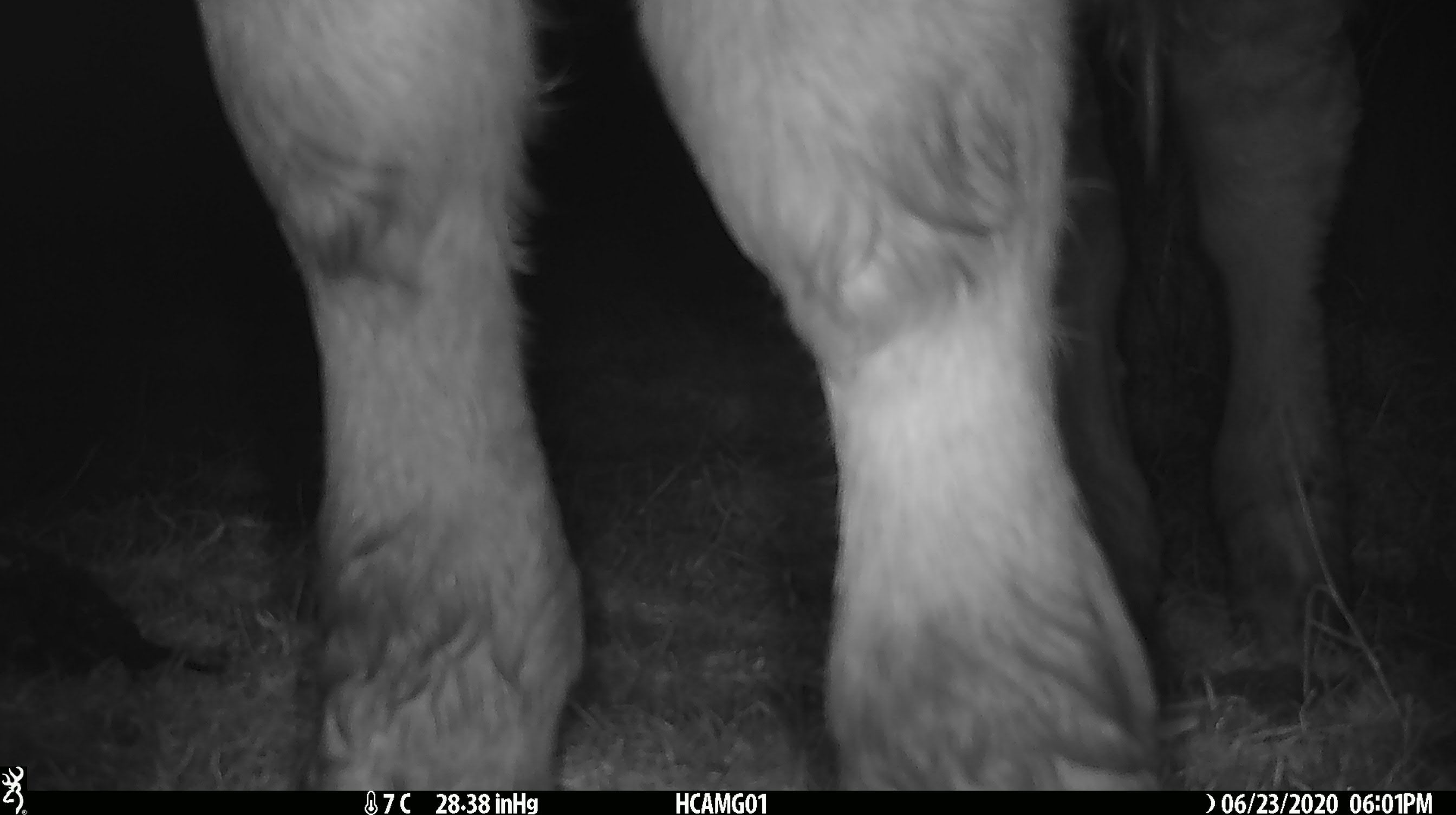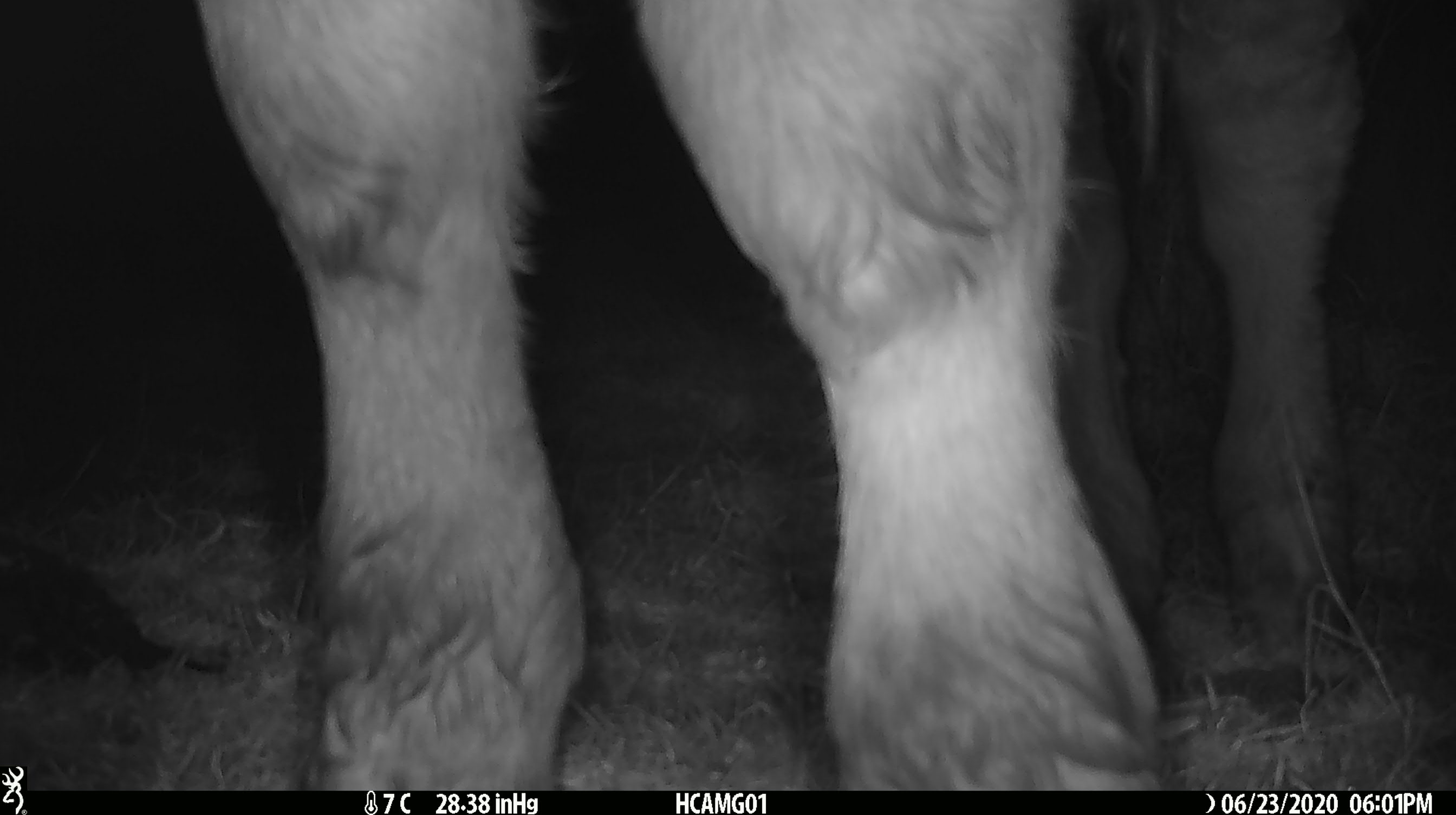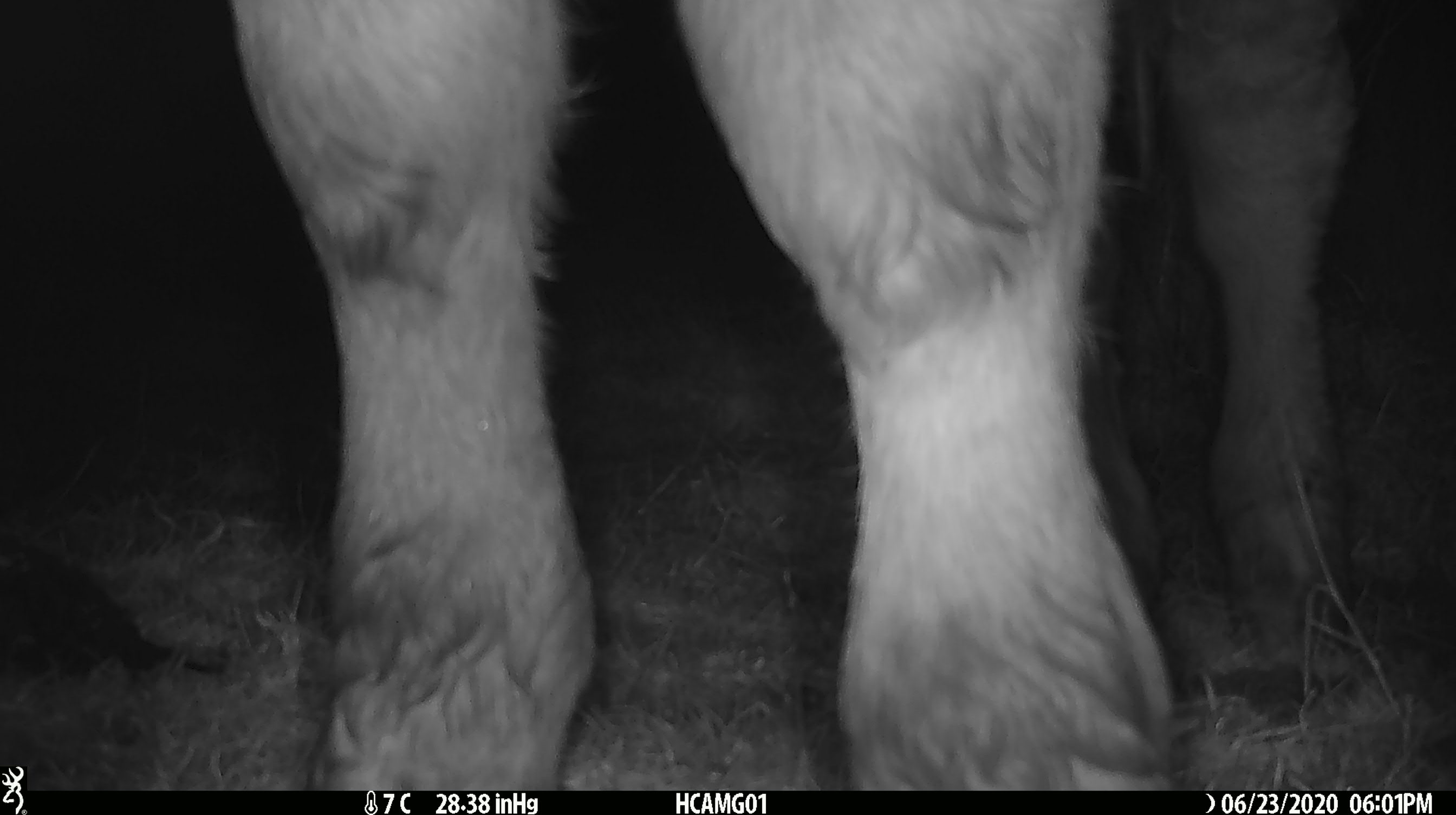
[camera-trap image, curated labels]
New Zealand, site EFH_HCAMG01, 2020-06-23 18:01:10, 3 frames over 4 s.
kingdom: Animalia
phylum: Chordata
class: Mammalia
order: Artiodactyla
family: Bovidae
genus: Bos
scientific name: Bos taurus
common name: domestic cow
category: cow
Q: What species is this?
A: Cow (domestic cow) (Bos taurus).